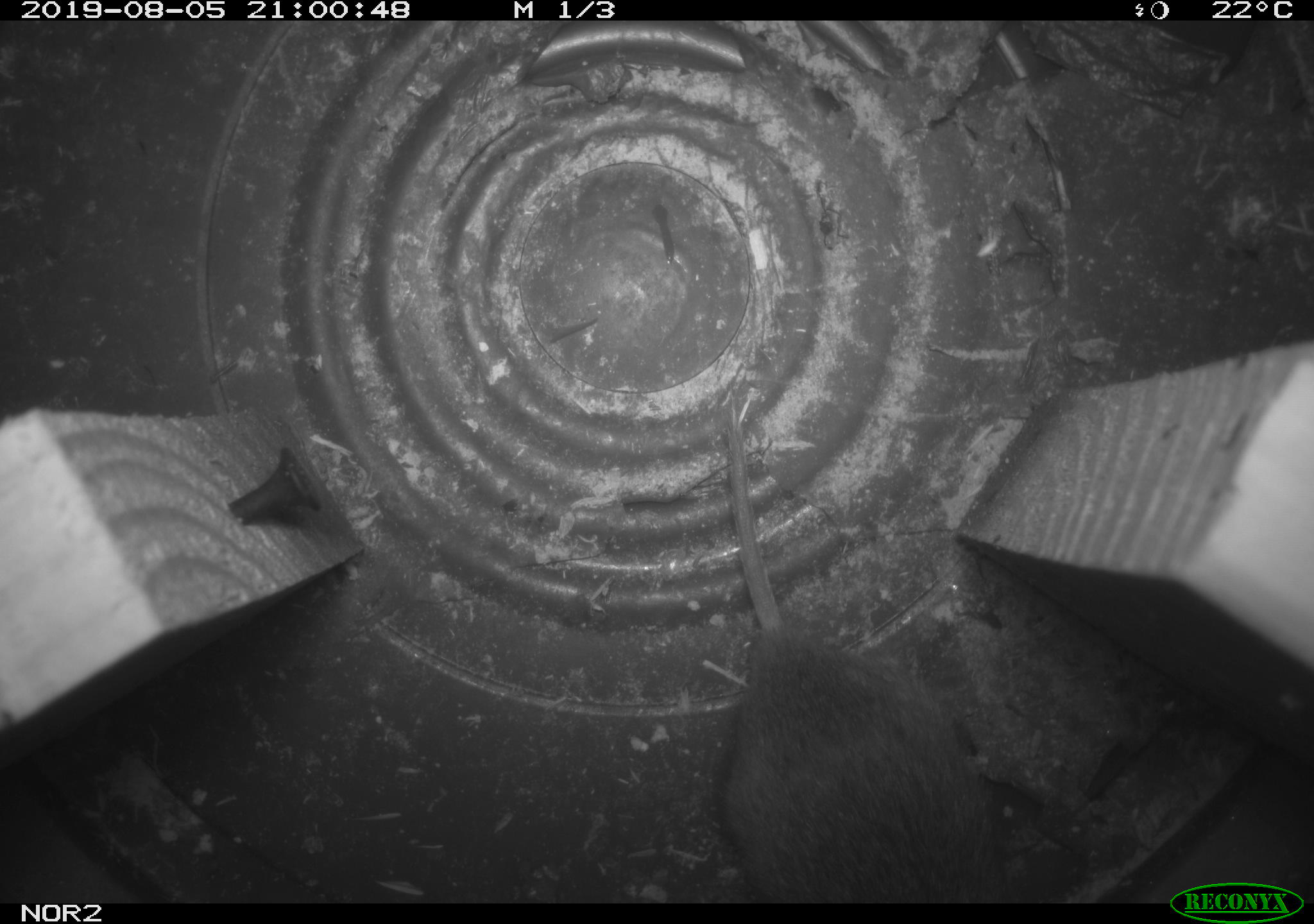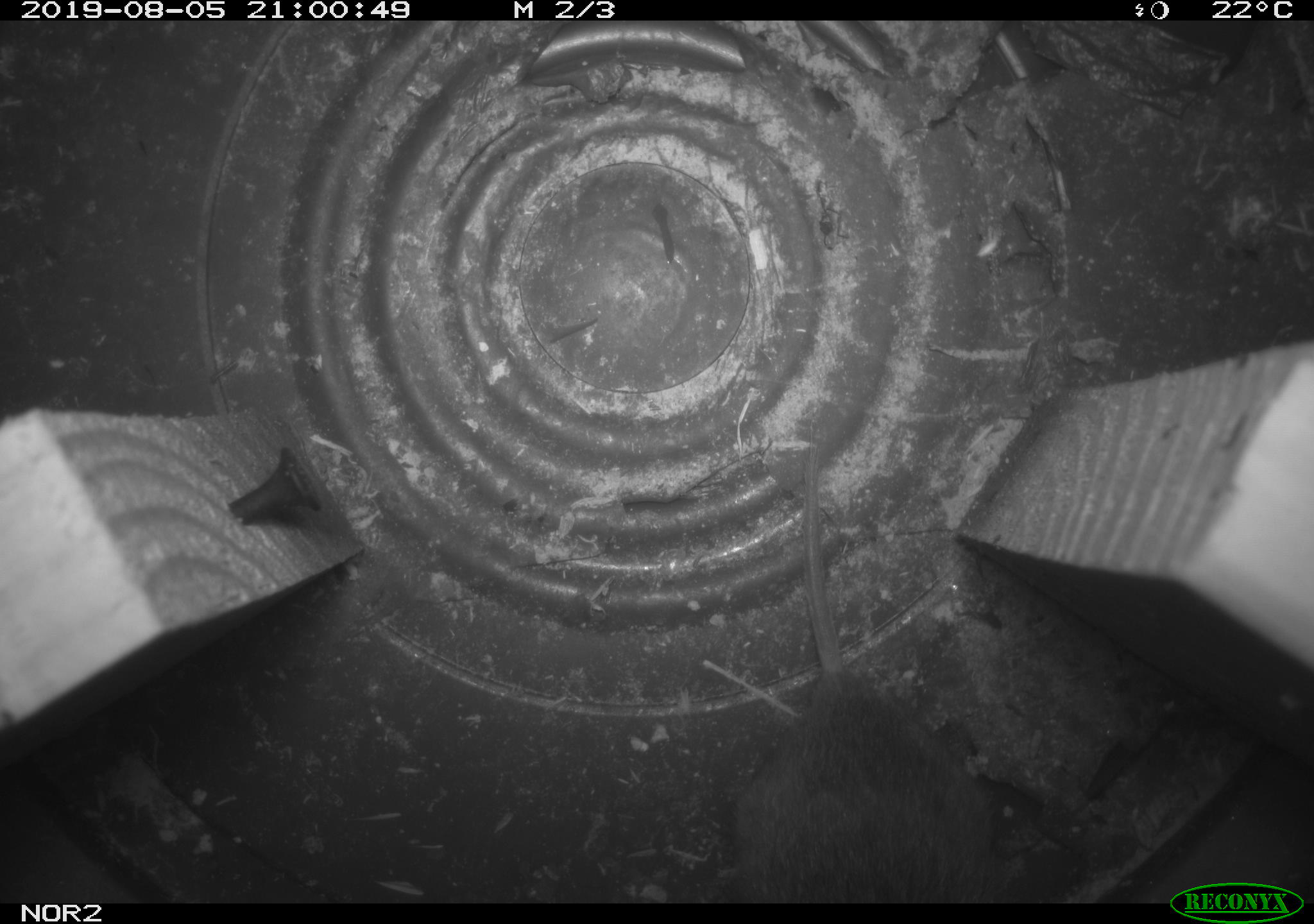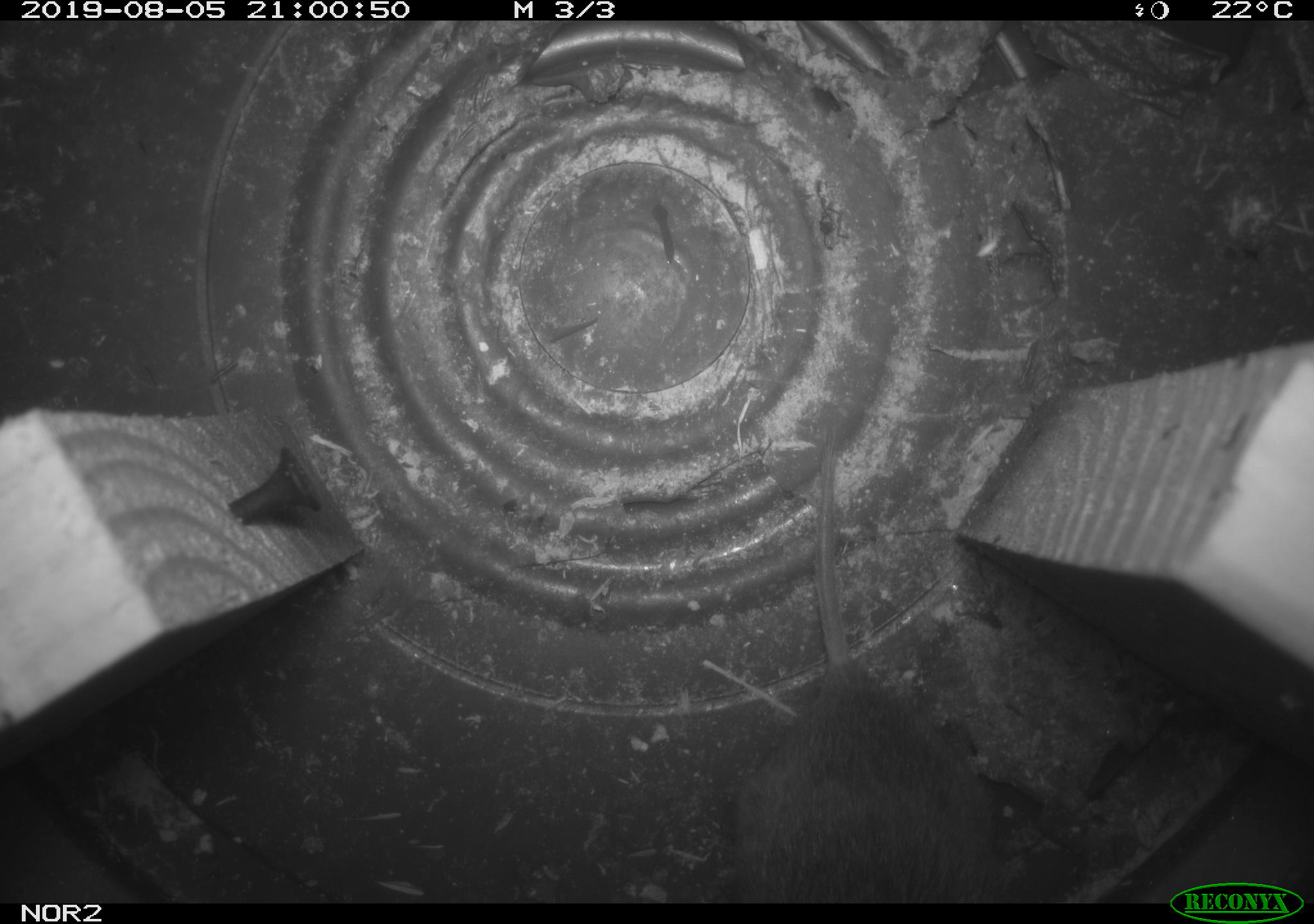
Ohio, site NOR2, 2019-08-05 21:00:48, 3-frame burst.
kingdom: Animalia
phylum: Chordata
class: Mammalia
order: Rodentia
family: Cricetidae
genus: Microtus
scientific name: Microtus pennsylvanicus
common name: meadow vole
Meadow vole (Microtus pennsylvanicus).